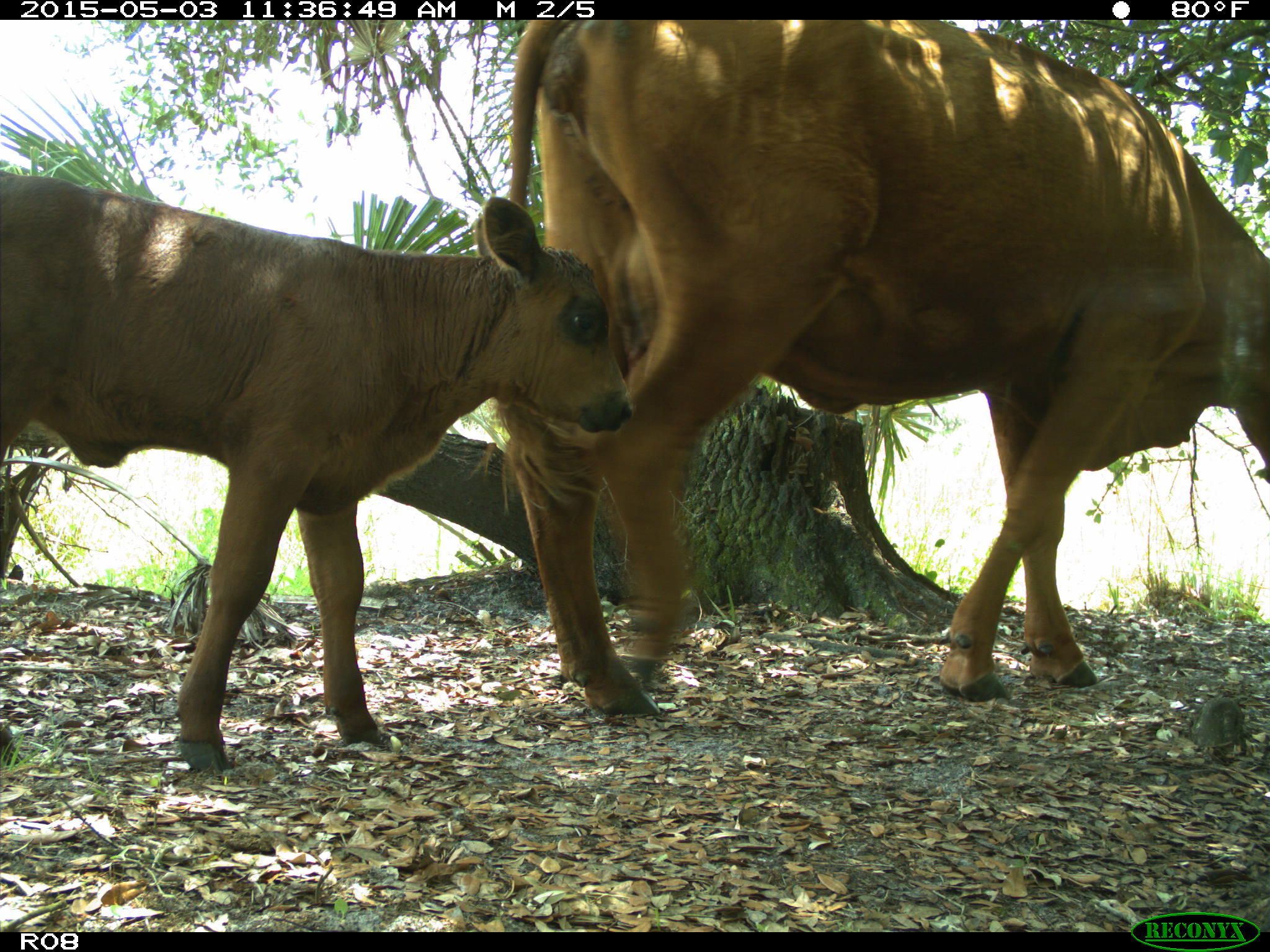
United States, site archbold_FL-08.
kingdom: Animalia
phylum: Chordata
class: Mammalia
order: Artiodactyla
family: Bovidae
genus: Bos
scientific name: Bos taurus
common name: domestic cow